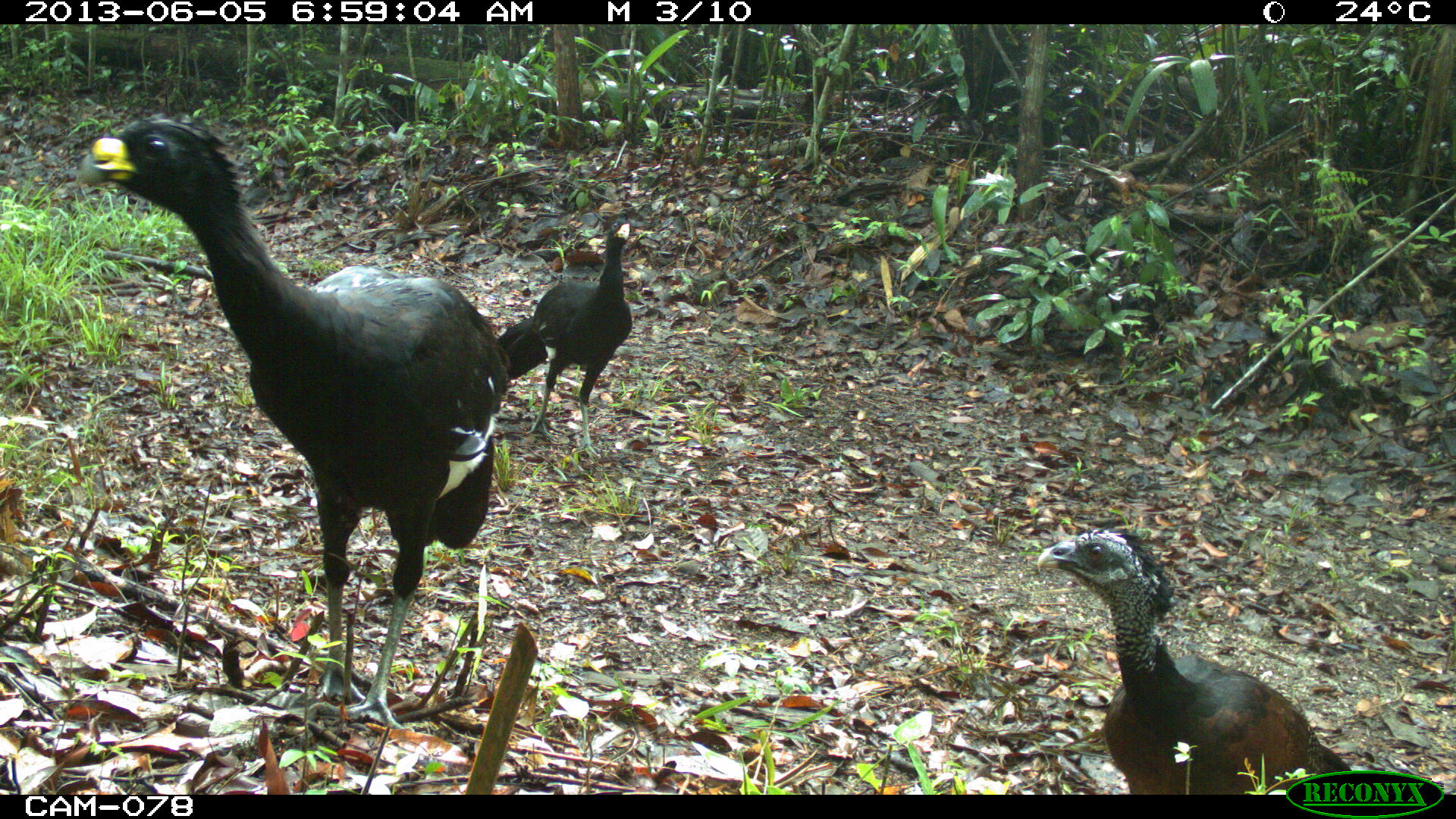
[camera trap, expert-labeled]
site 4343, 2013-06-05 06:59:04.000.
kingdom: Animalia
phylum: Chordata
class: Aves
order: Galliformes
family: Cracidae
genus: Crax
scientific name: Crax rubra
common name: great curassow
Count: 3.